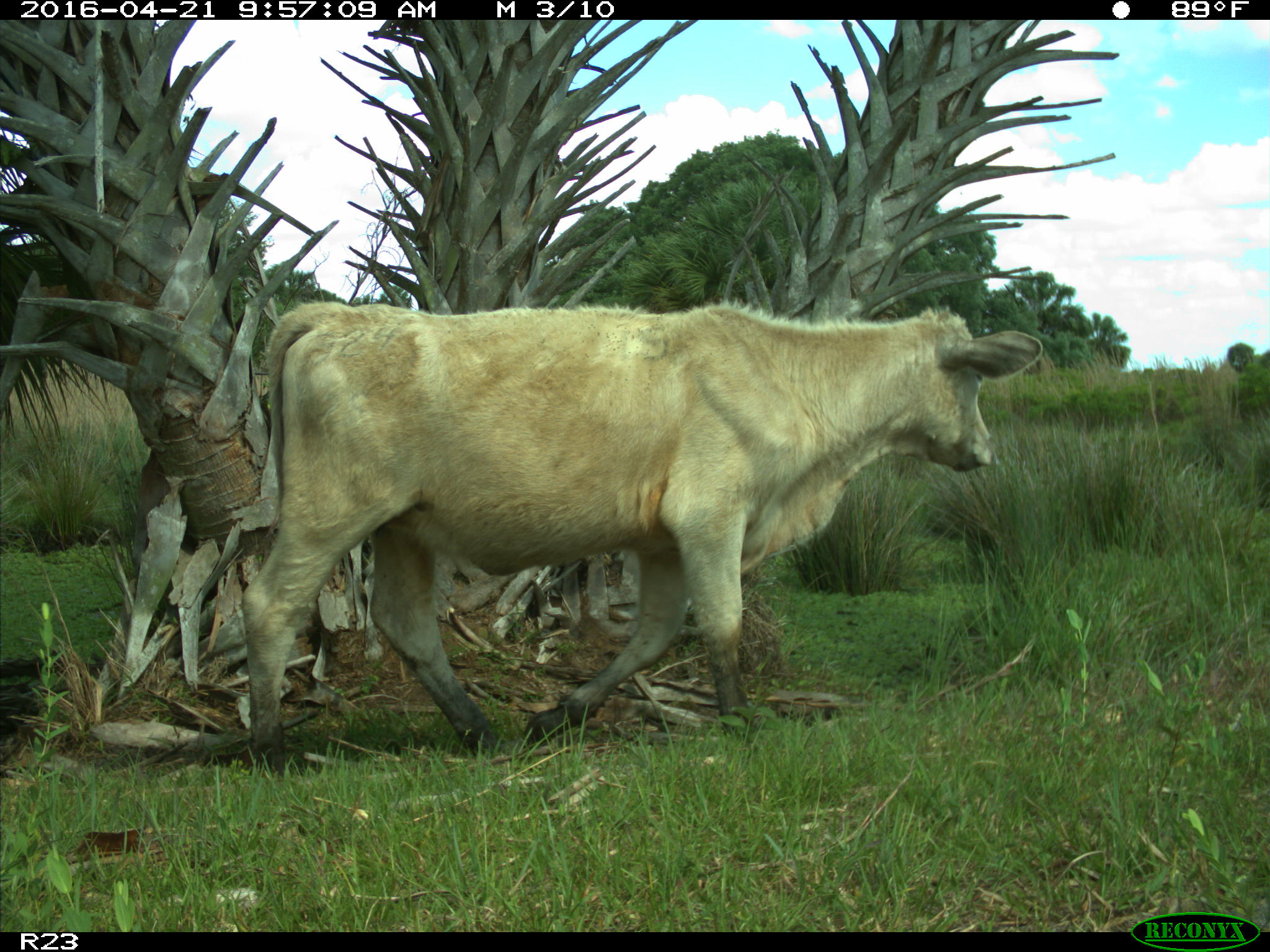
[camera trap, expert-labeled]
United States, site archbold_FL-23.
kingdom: Animalia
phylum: Chordata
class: Mammalia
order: Artiodactyla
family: Bovidae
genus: Bos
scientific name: Bos taurus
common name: domestic cow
Bos taurus (domestic cow).